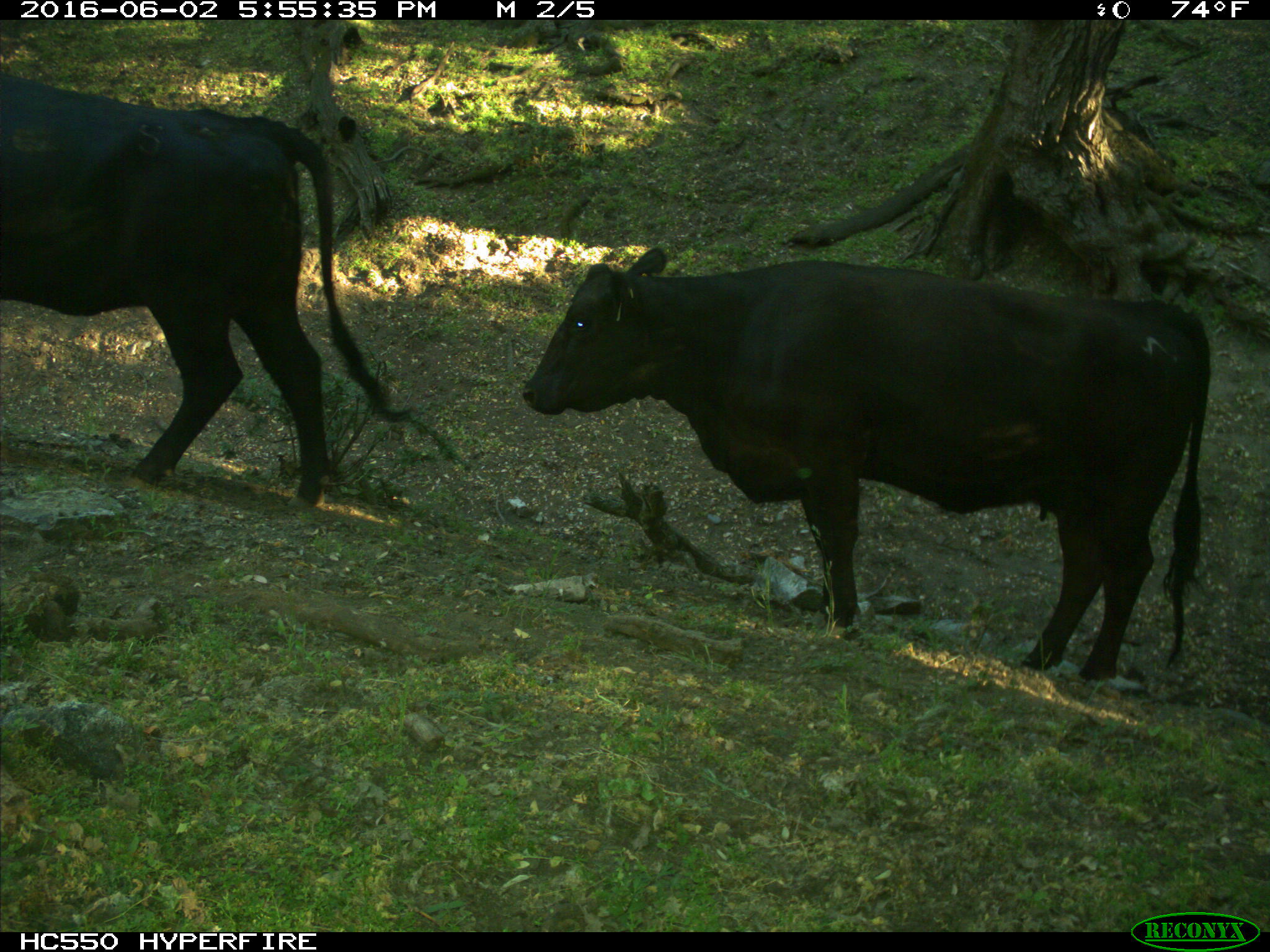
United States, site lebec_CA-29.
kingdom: Animalia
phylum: Chordata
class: Mammalia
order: Artiodactyla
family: Bovidae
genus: Bos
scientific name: Bos taurus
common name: domestic cow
Bos taurus (domestic cow).